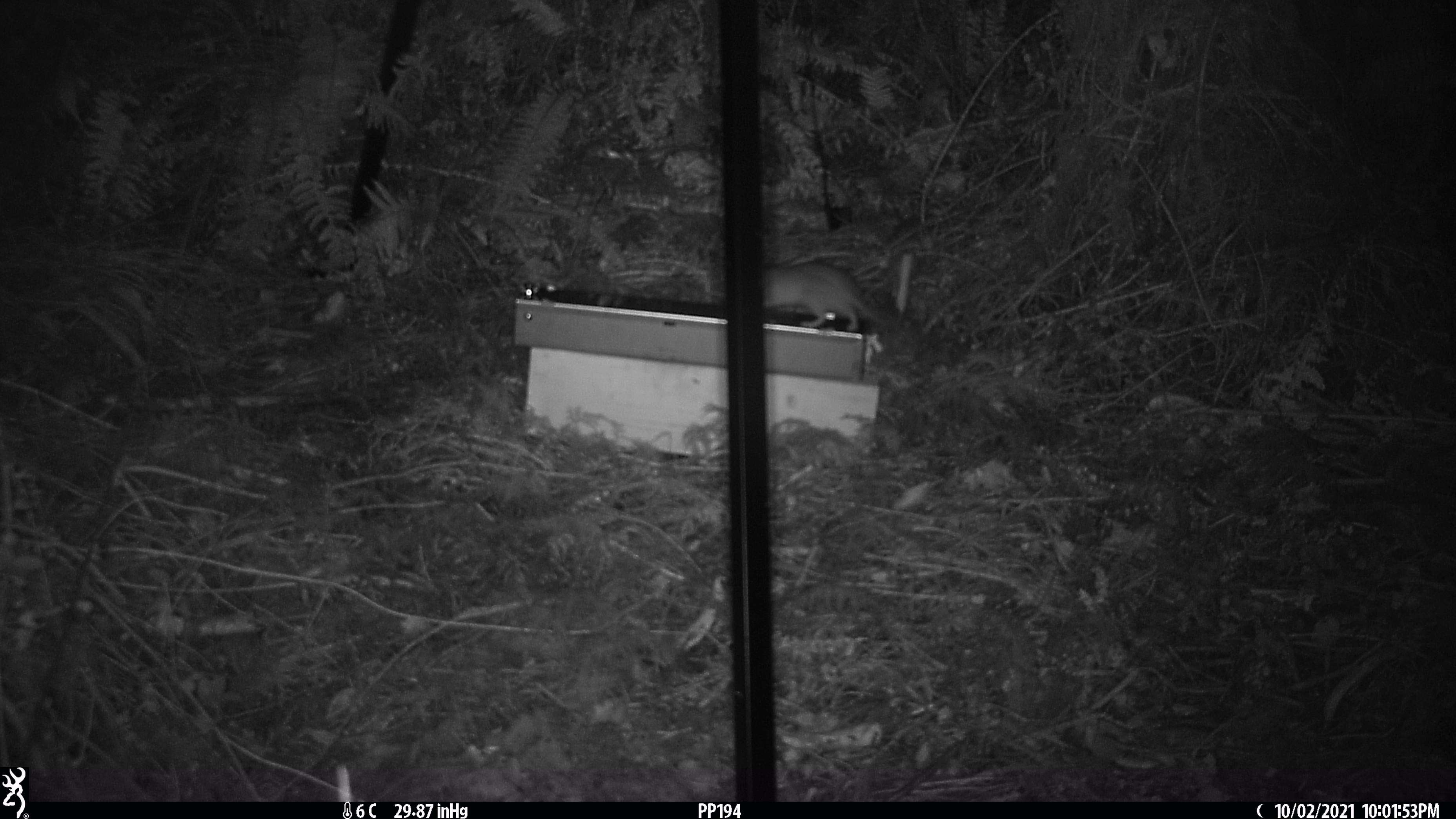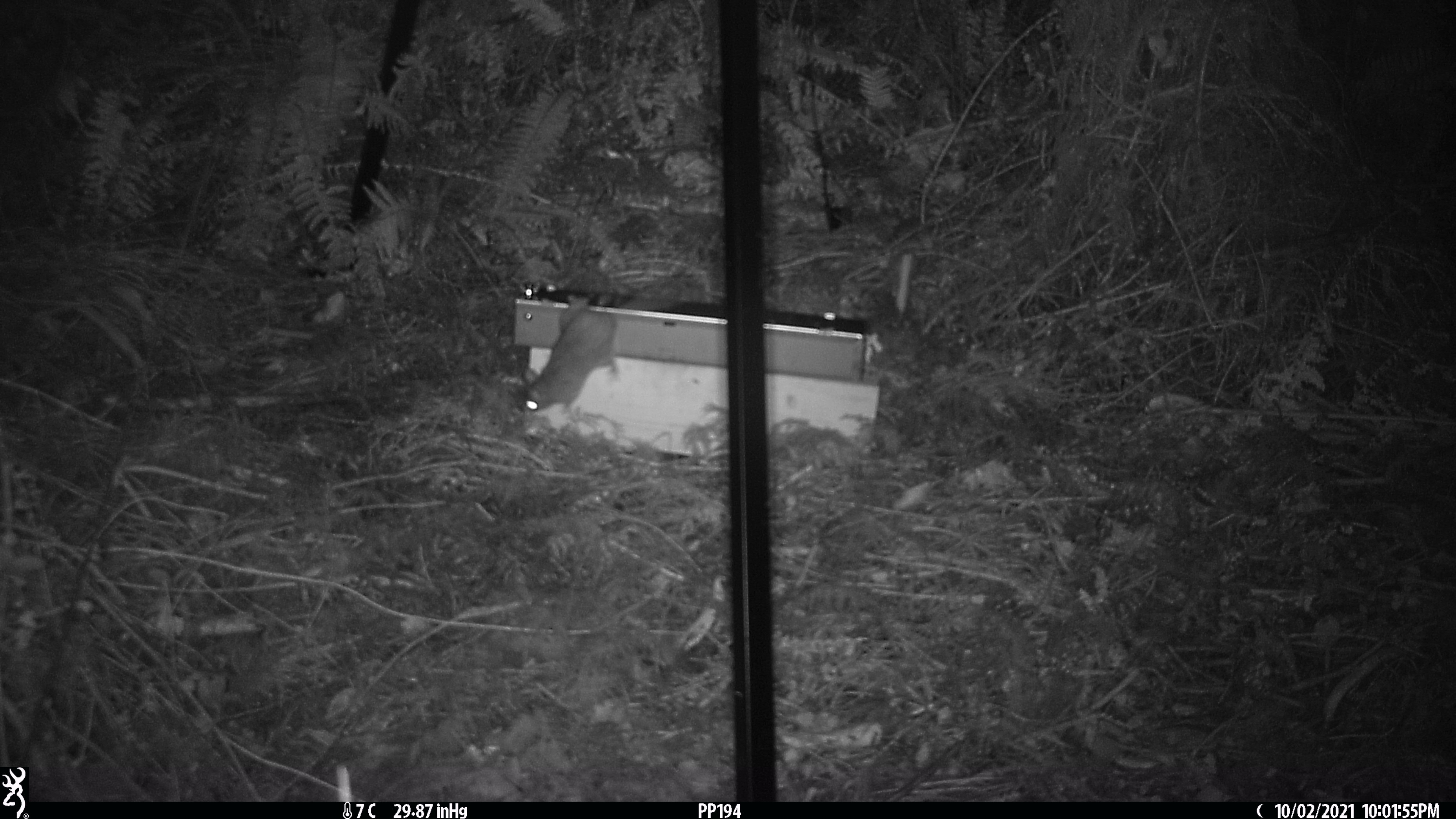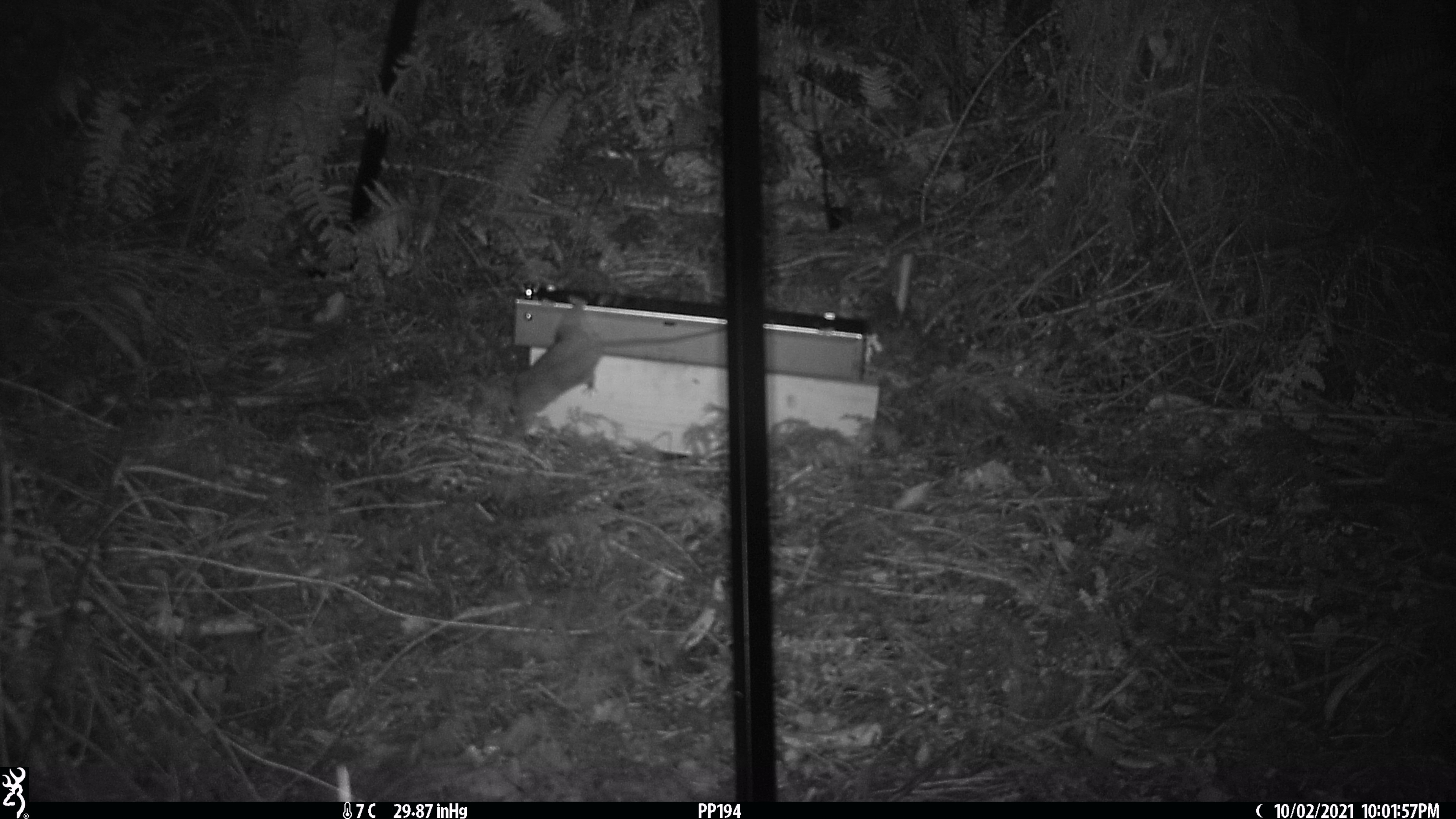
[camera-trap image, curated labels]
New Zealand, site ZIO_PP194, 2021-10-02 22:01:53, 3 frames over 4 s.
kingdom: Animalia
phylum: Chordata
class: Mammalia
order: Rodentia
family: Muridae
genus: Rattus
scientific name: Rattus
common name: rat